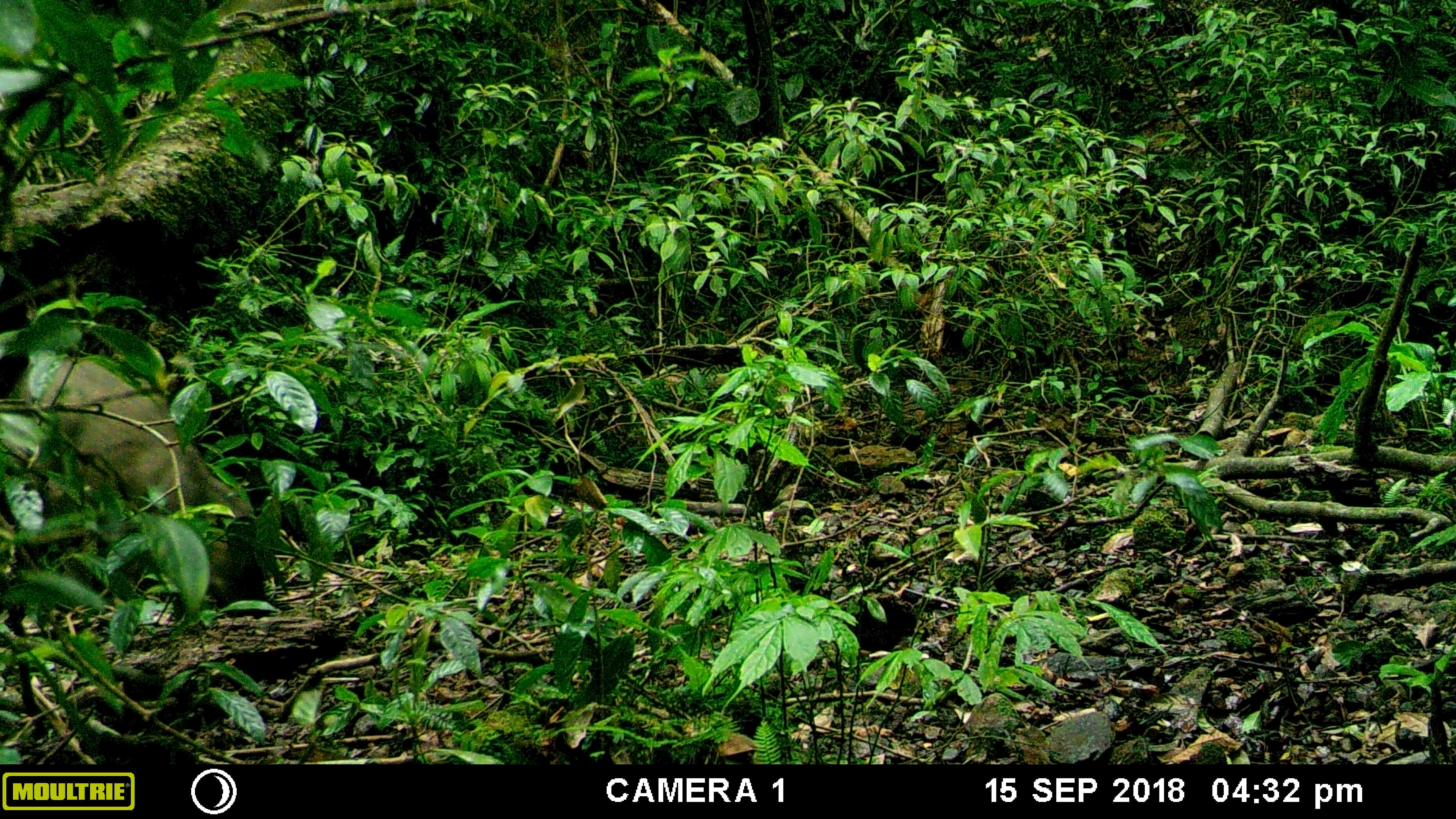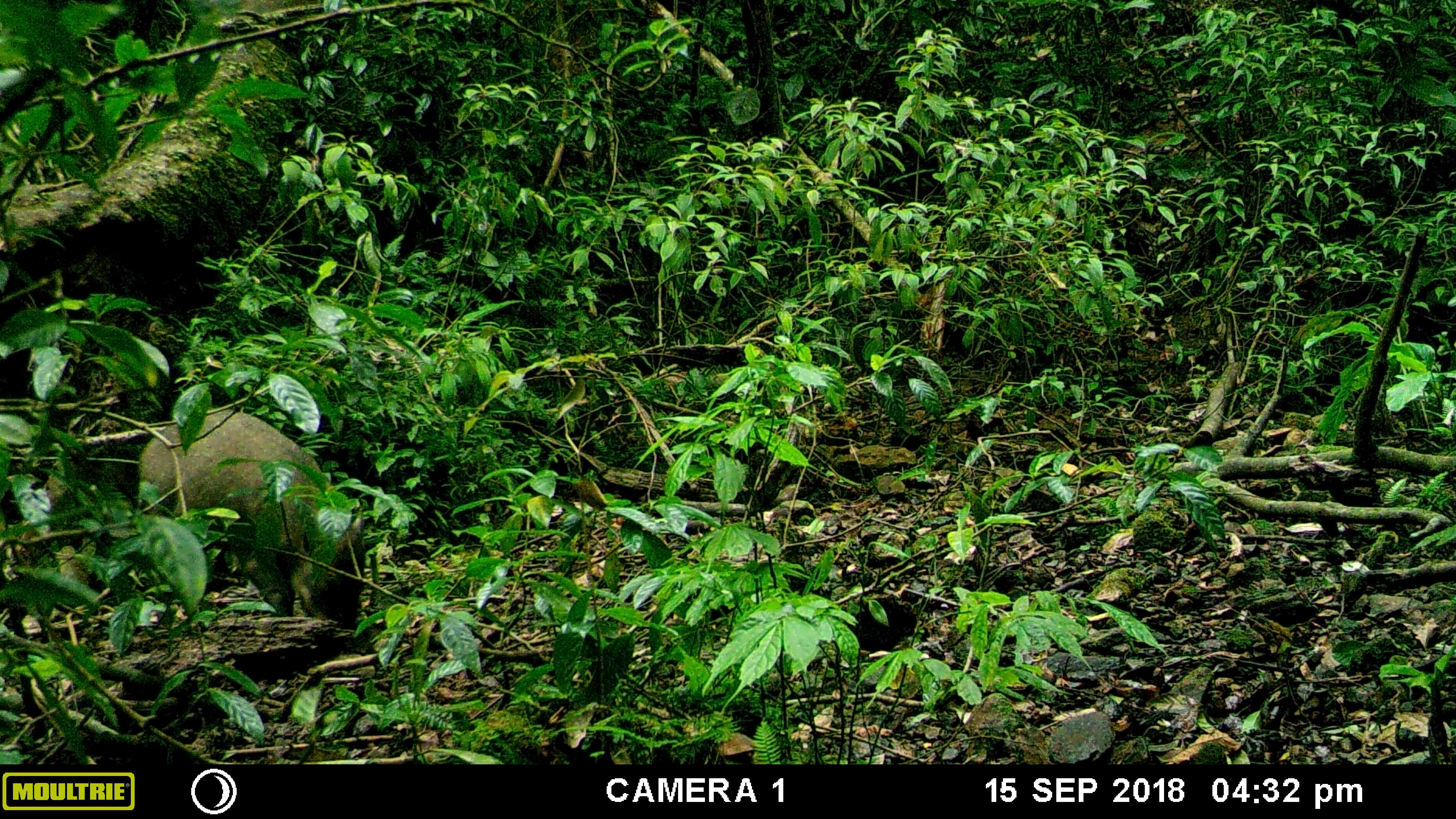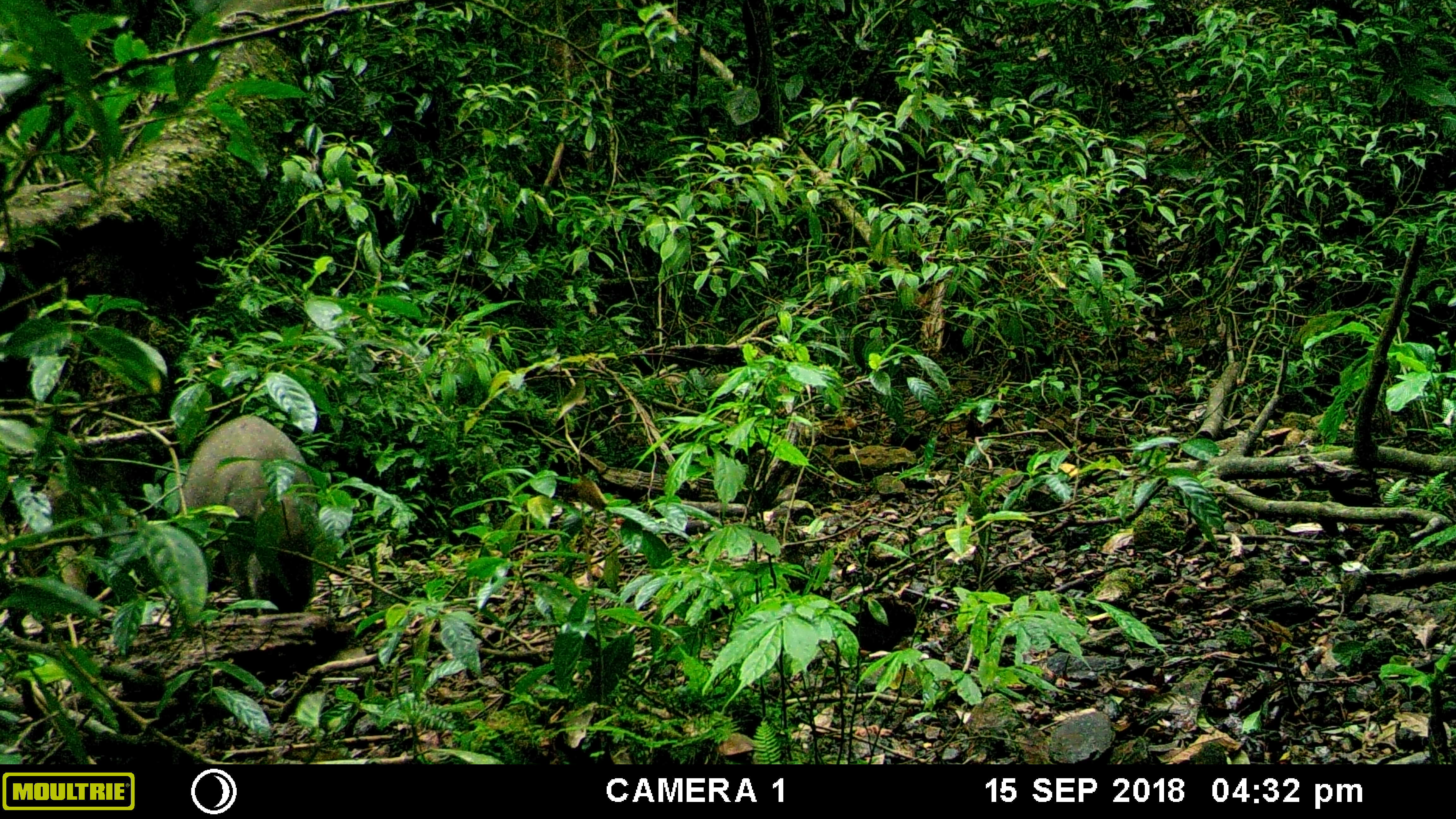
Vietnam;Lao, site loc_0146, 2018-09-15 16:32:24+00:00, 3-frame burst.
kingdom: Animalia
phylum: Chordata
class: Mammalia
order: Artiodactyla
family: Suidae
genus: Sus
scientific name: Sus scrofa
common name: eurasian wild pig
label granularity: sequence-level